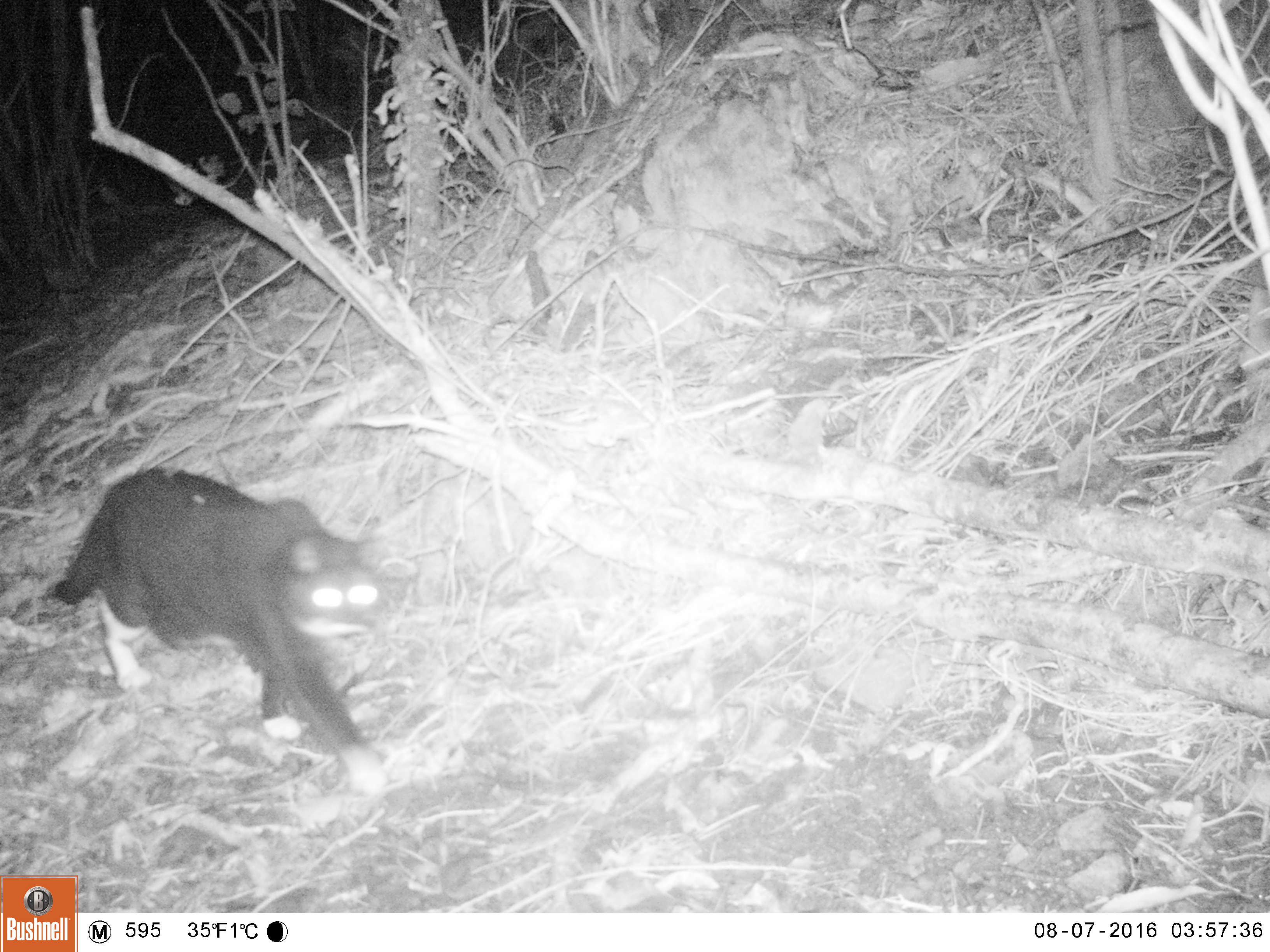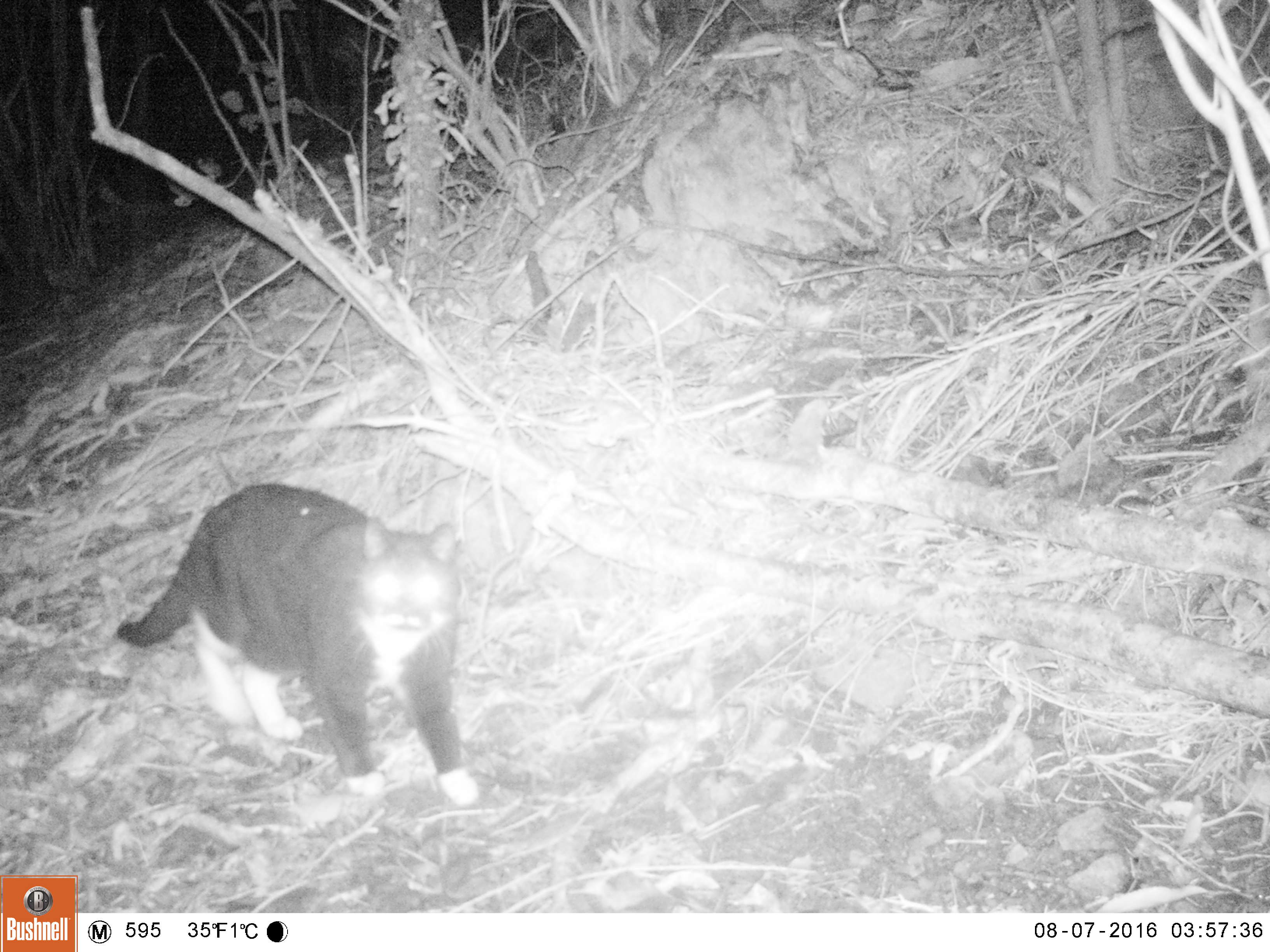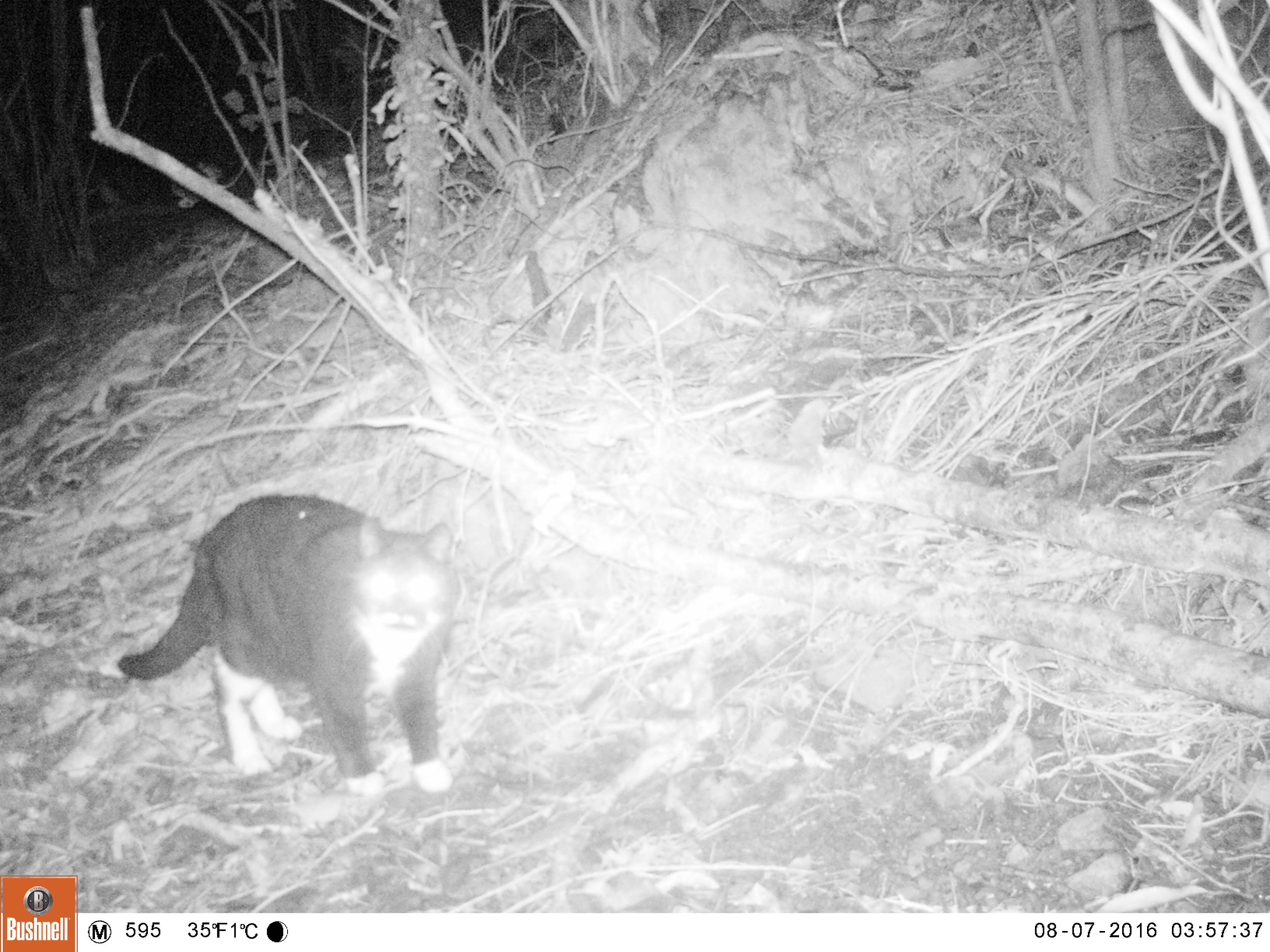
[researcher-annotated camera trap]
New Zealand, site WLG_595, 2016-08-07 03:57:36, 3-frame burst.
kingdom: Animalia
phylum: Chordata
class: Mammalia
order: Carnivora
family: Felidae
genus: Felis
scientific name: Felis catus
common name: domestic cat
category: cat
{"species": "cat (domestic cat) (Felis catus)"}